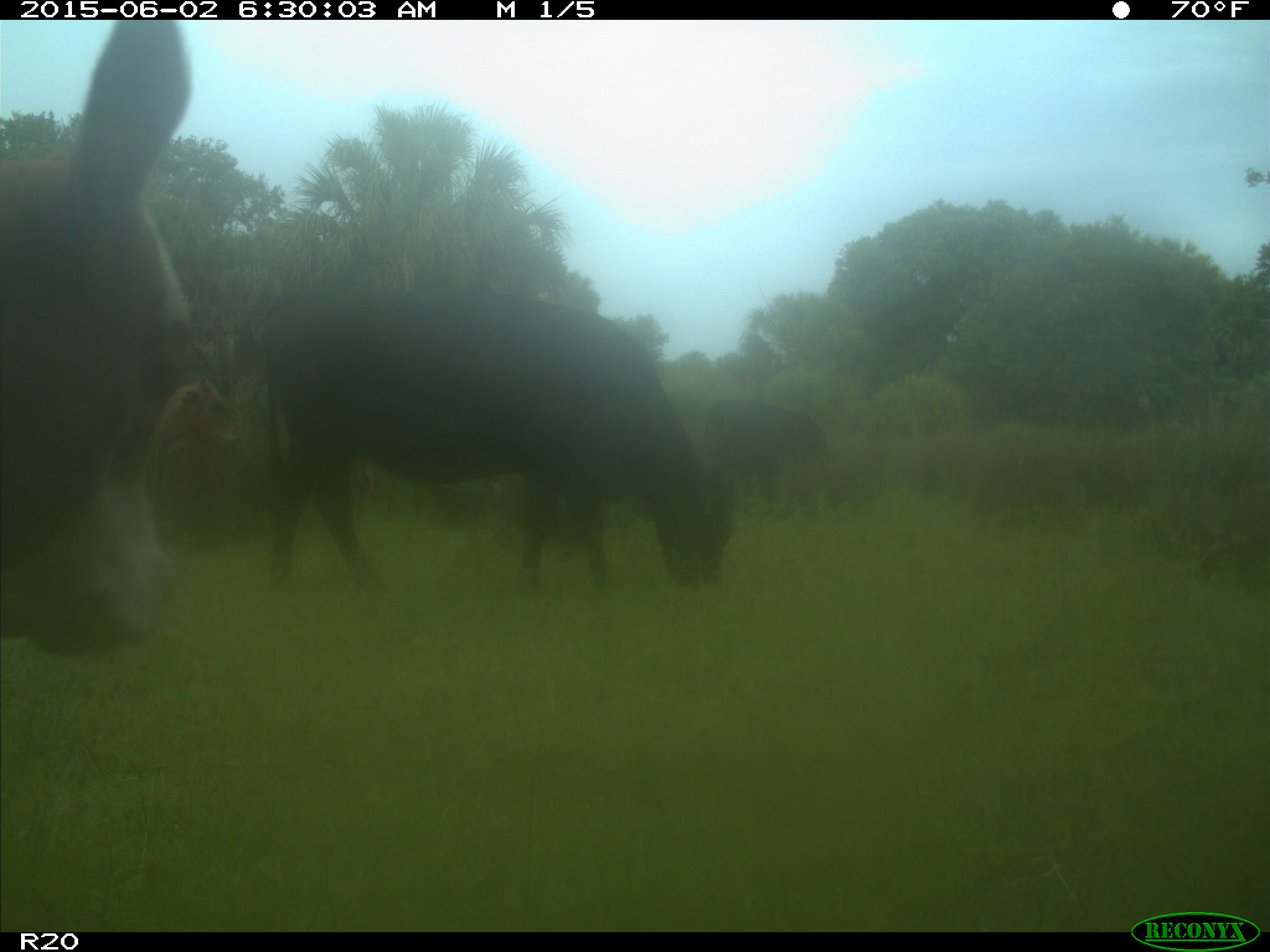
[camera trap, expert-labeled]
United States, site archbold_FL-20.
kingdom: Animalia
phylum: Chordata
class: Mammalia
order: Artiodactyla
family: Bovidae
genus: Bos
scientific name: Bos taurus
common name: domestic cow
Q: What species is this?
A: Bos taurus (domestic cow).